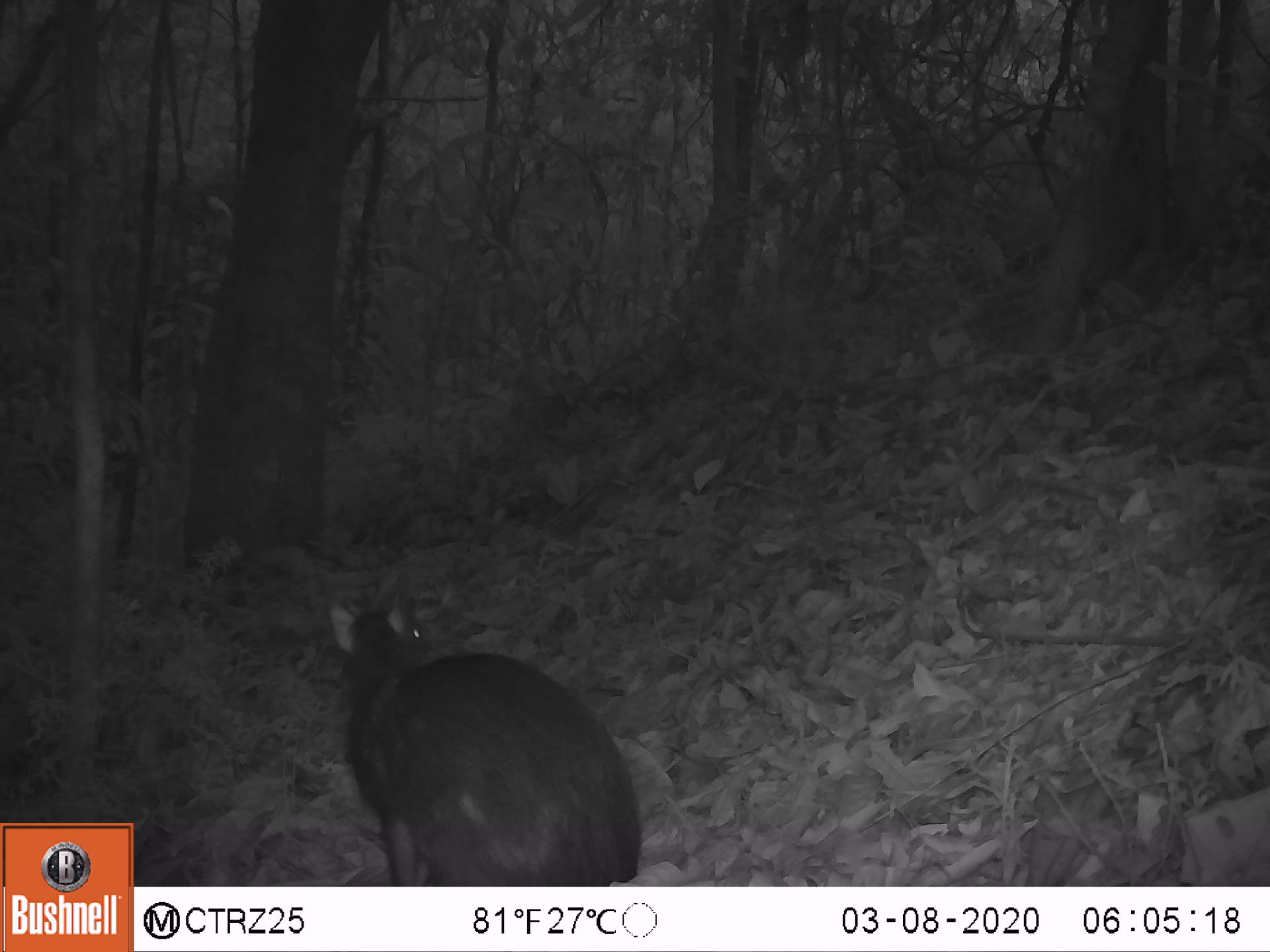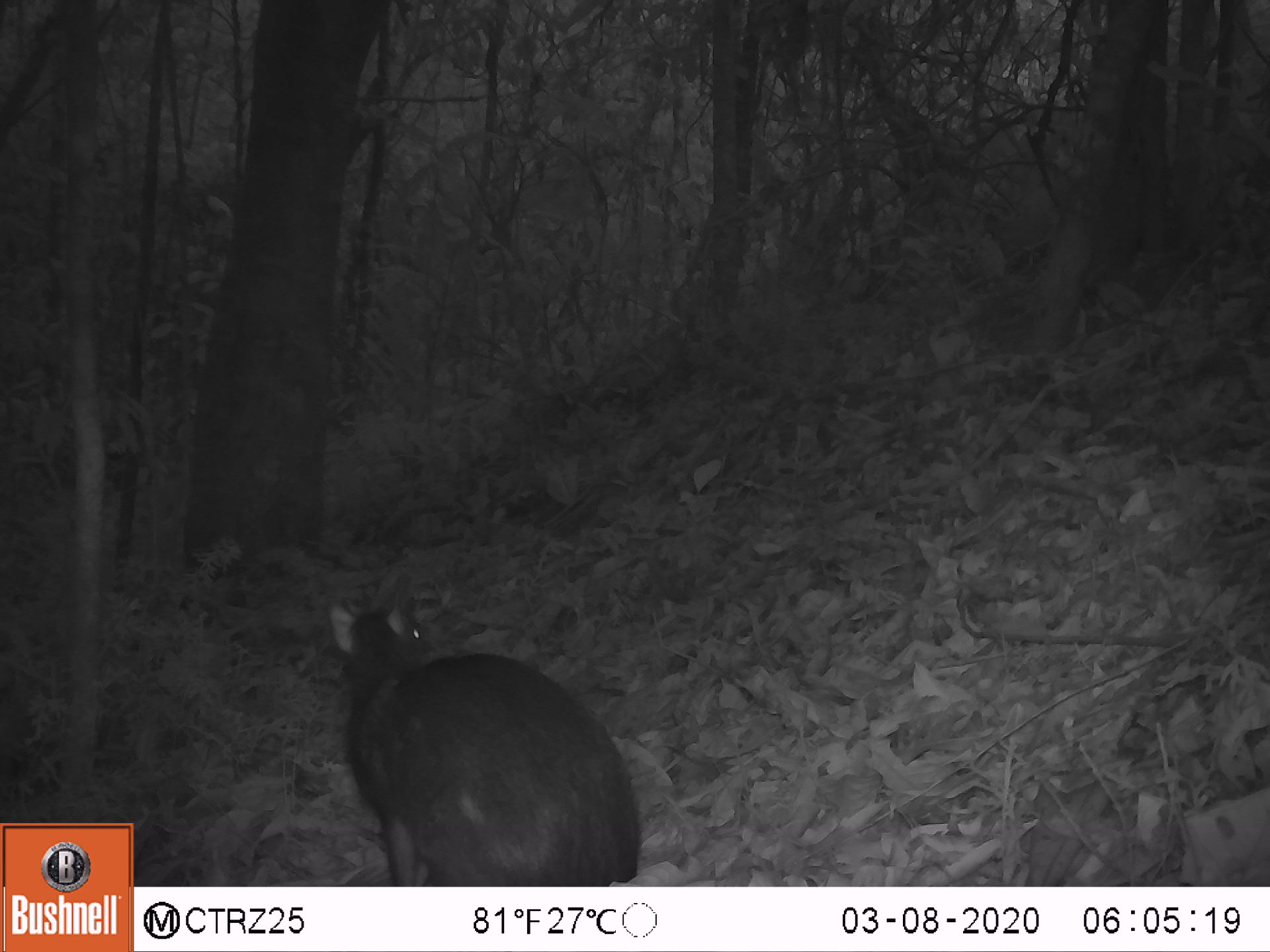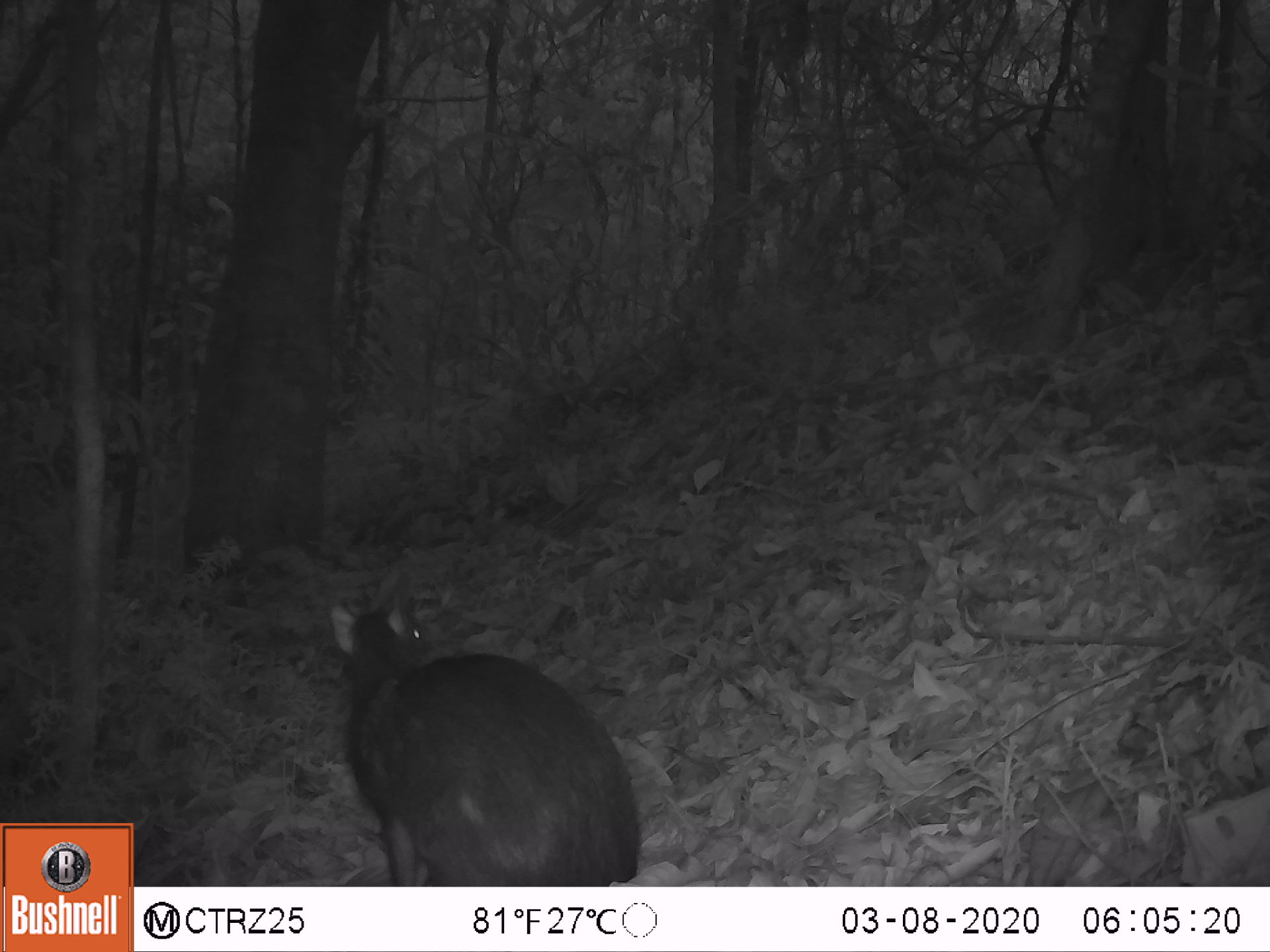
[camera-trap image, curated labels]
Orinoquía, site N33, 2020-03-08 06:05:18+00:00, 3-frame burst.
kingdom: Animalia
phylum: Chordata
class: Mammalia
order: Rodentia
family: Dasyproctidae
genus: Dasyprocta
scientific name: Dasyprocta fuliginosa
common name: black agouti